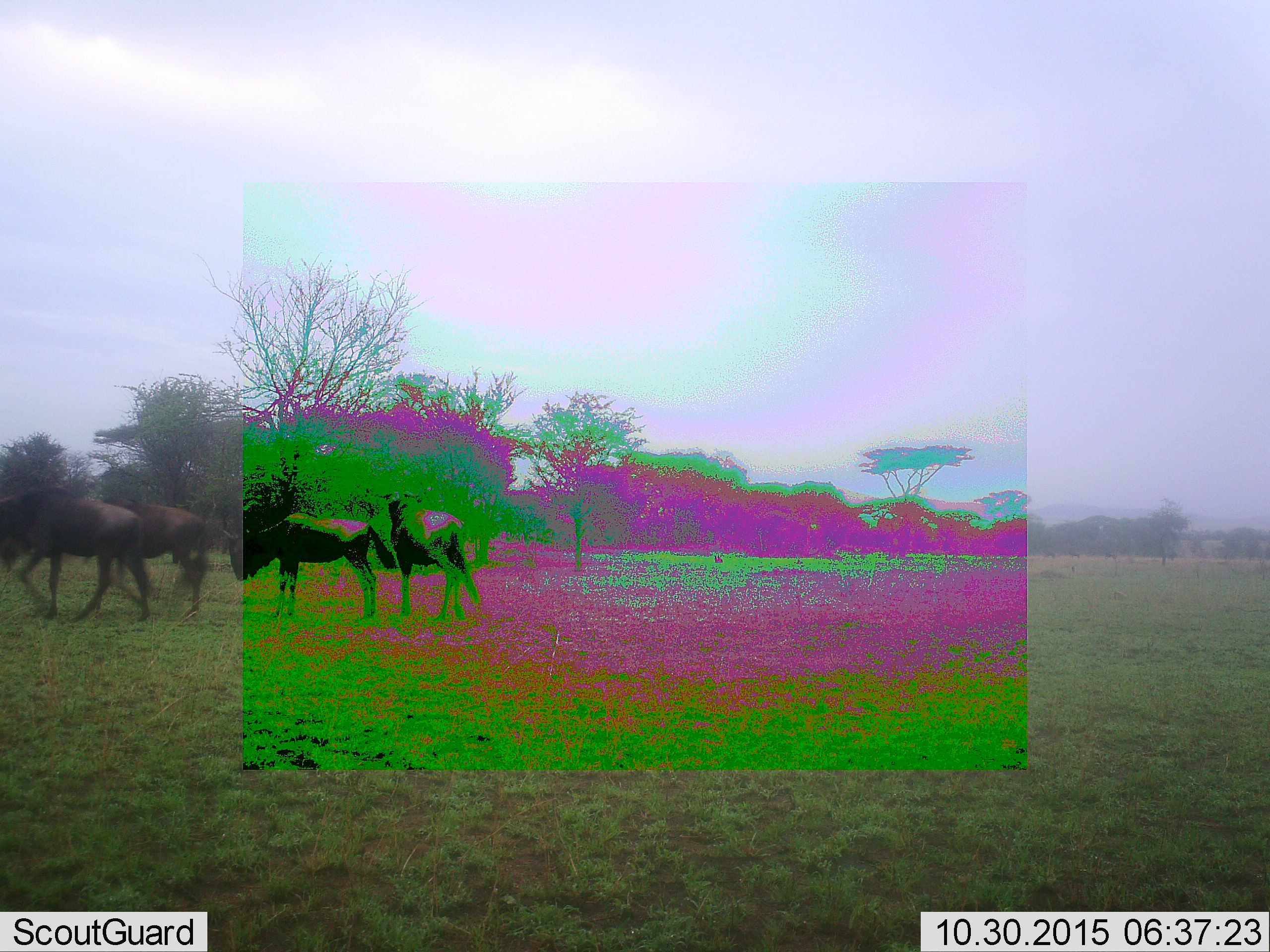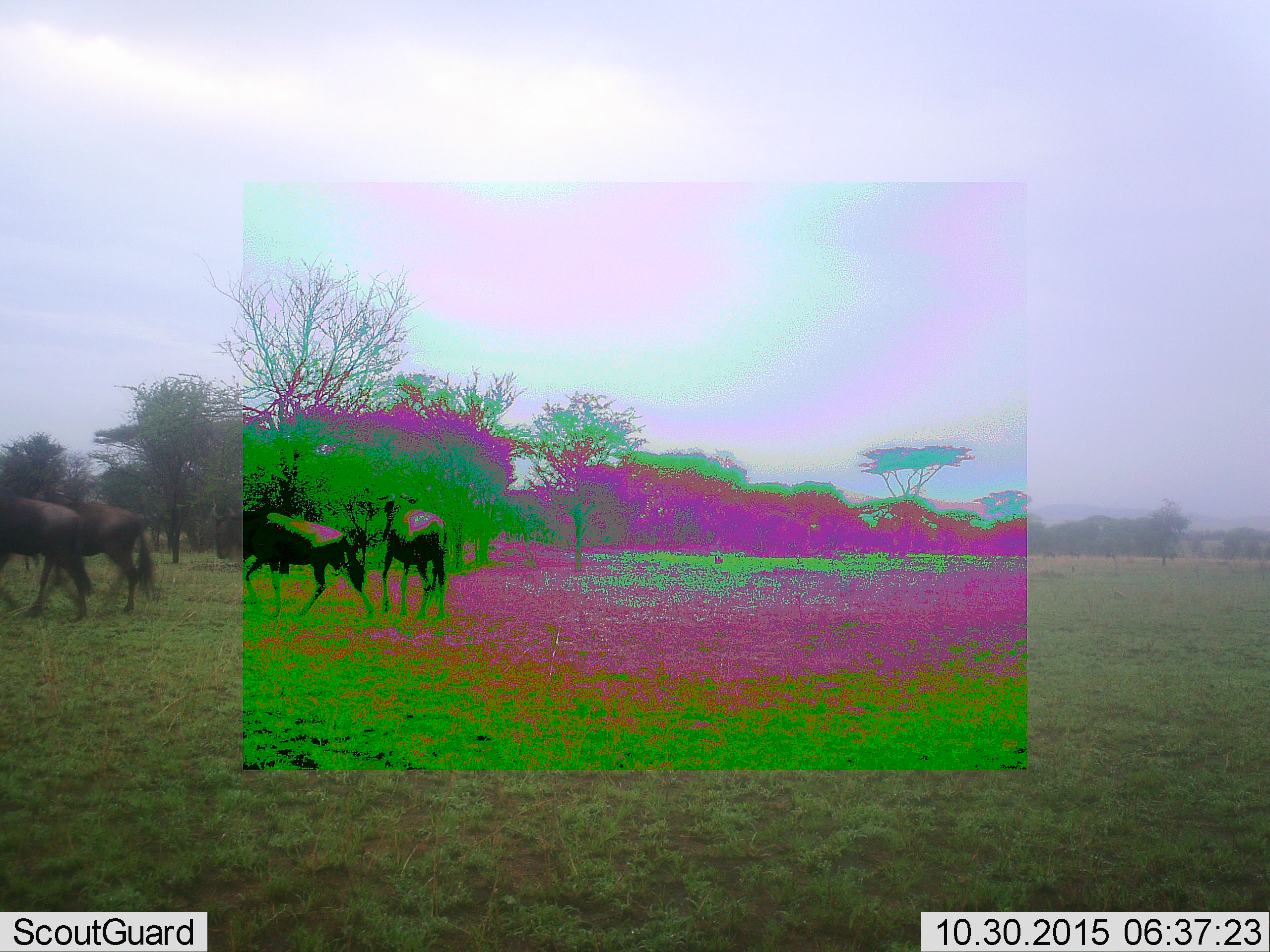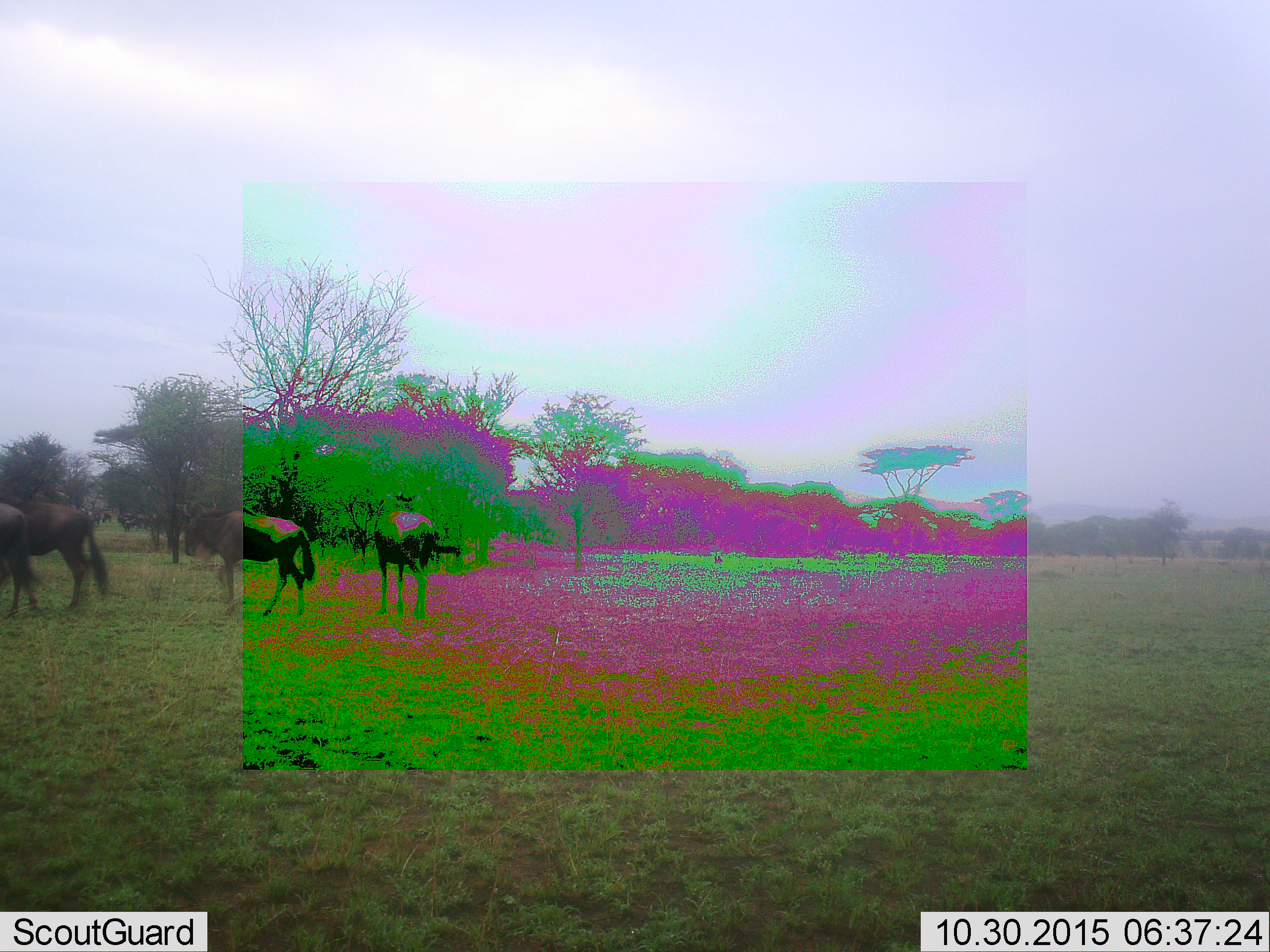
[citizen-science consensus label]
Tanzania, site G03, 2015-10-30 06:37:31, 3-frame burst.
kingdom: Animalia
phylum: Chordata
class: Mammalia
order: Artiodactyla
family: Bovidae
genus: Connochaetes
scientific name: Connochaetes taurinus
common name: blue wildebeest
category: wildebeest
Wildebeest (blue wildebeest) (Connochaetes taurinus), count 4. Behavior (volunteer vote fractions): standing 10%, resting 0%, moving 100%, interacting 0%. Young present (vote fraction): 10%. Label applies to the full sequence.